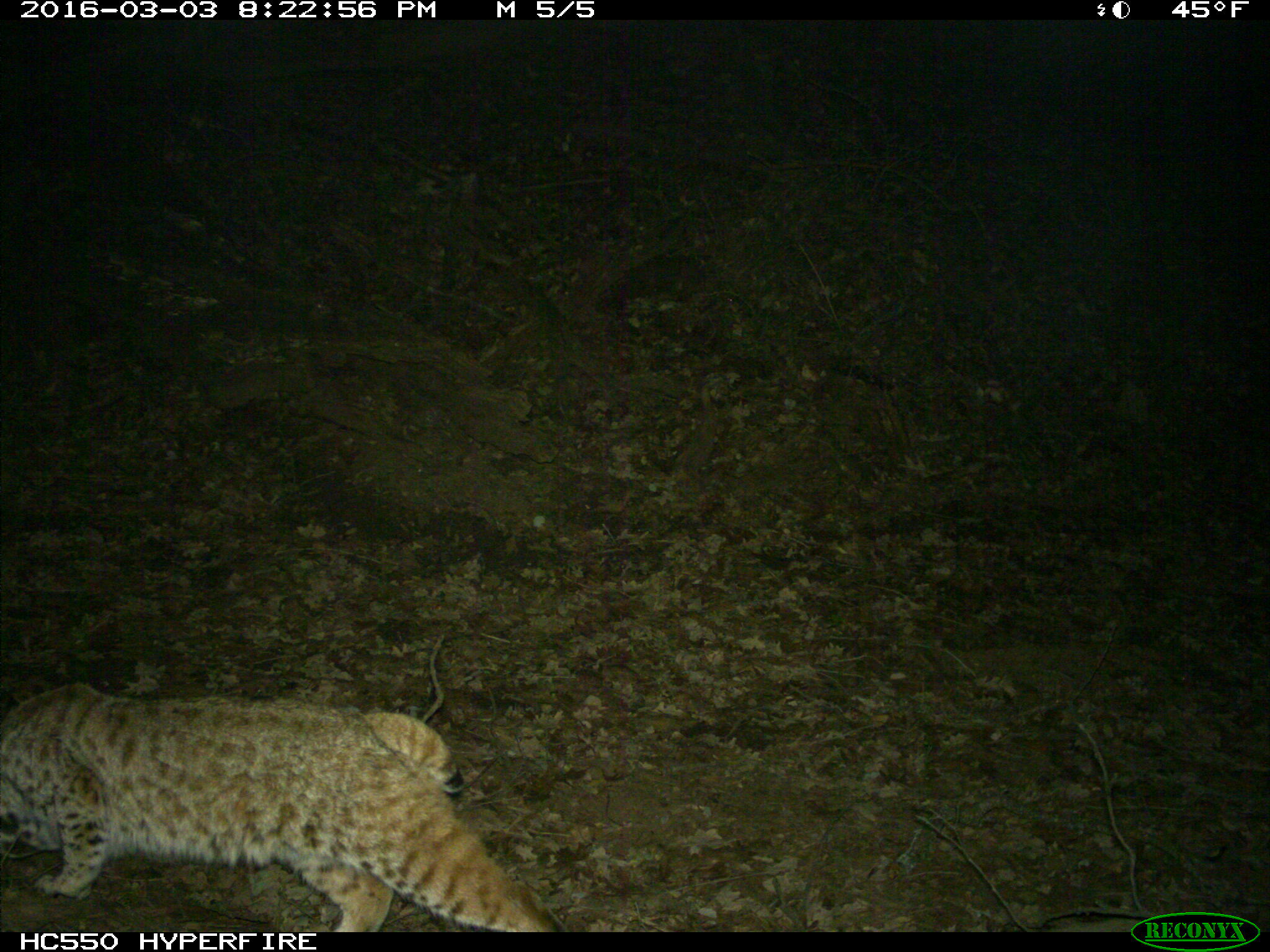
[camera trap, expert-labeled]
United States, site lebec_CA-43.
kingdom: Animalia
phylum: Chordata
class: Mammalia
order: Carnivora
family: Felidae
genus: Lynx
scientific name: Lynx rufus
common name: bobcat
Lynx rufus (bobcat).